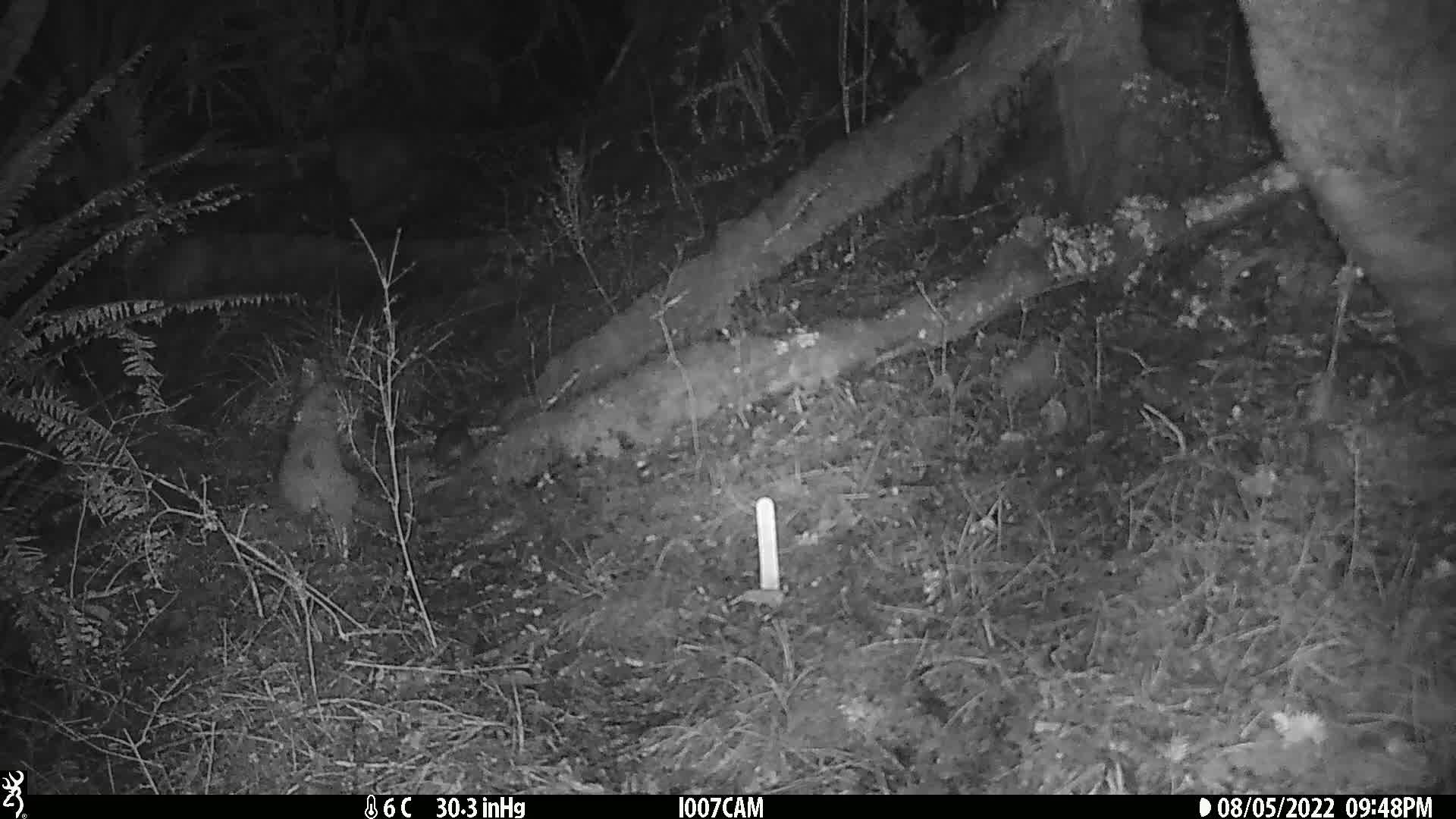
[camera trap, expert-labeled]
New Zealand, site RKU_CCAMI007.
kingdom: Animalia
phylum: Chordata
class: Mammalia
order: Rodentia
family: Muridae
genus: Rattus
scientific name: Rattus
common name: rat